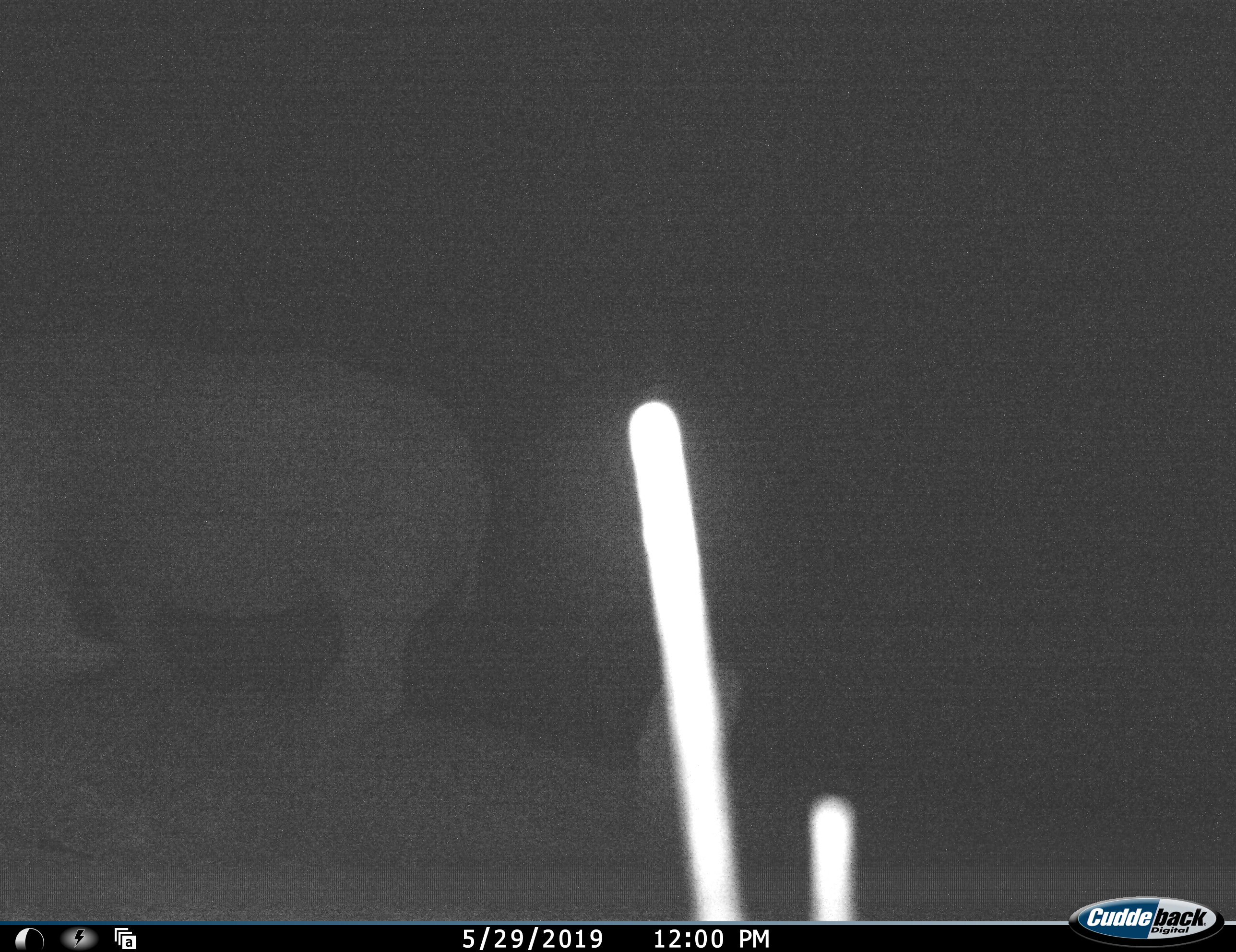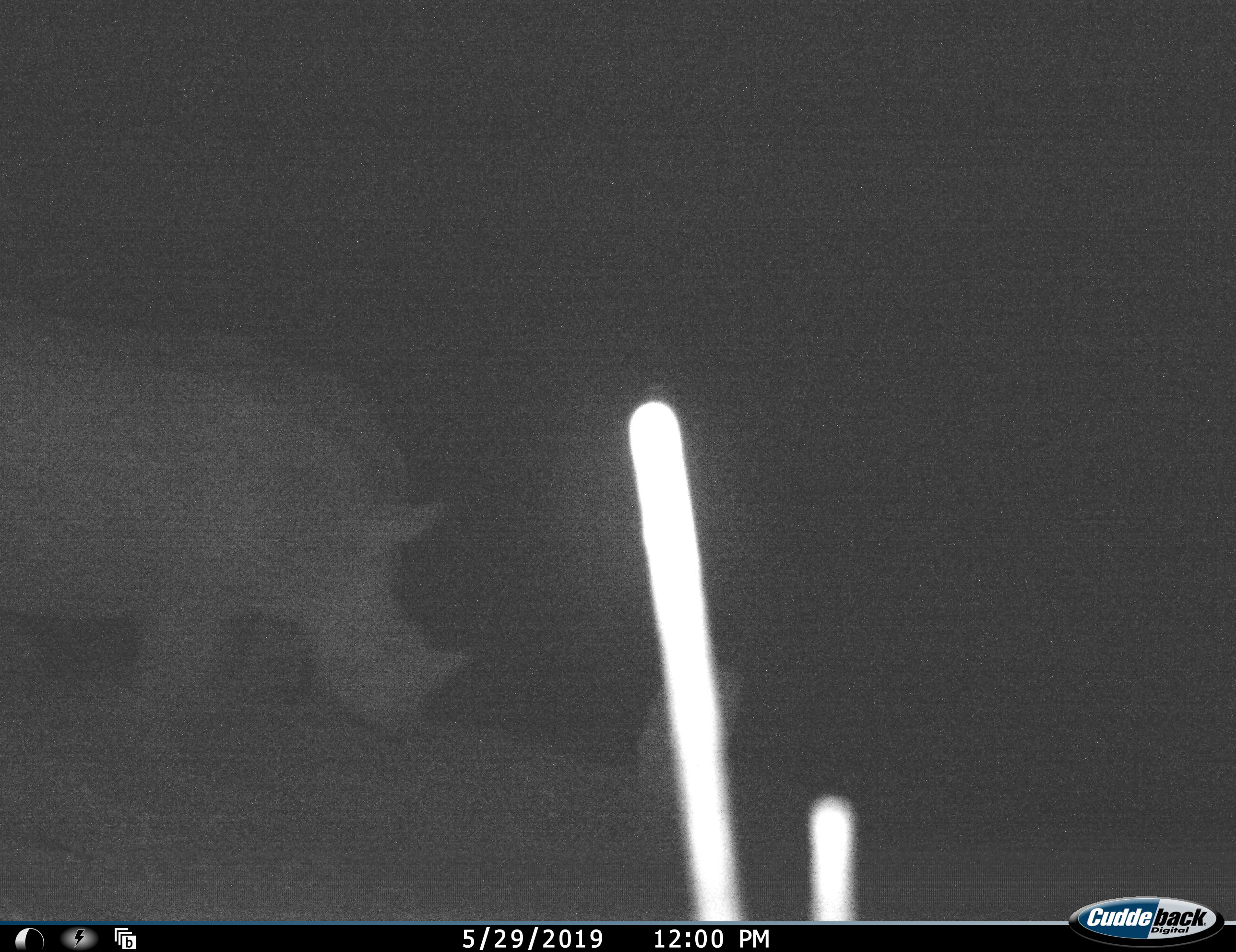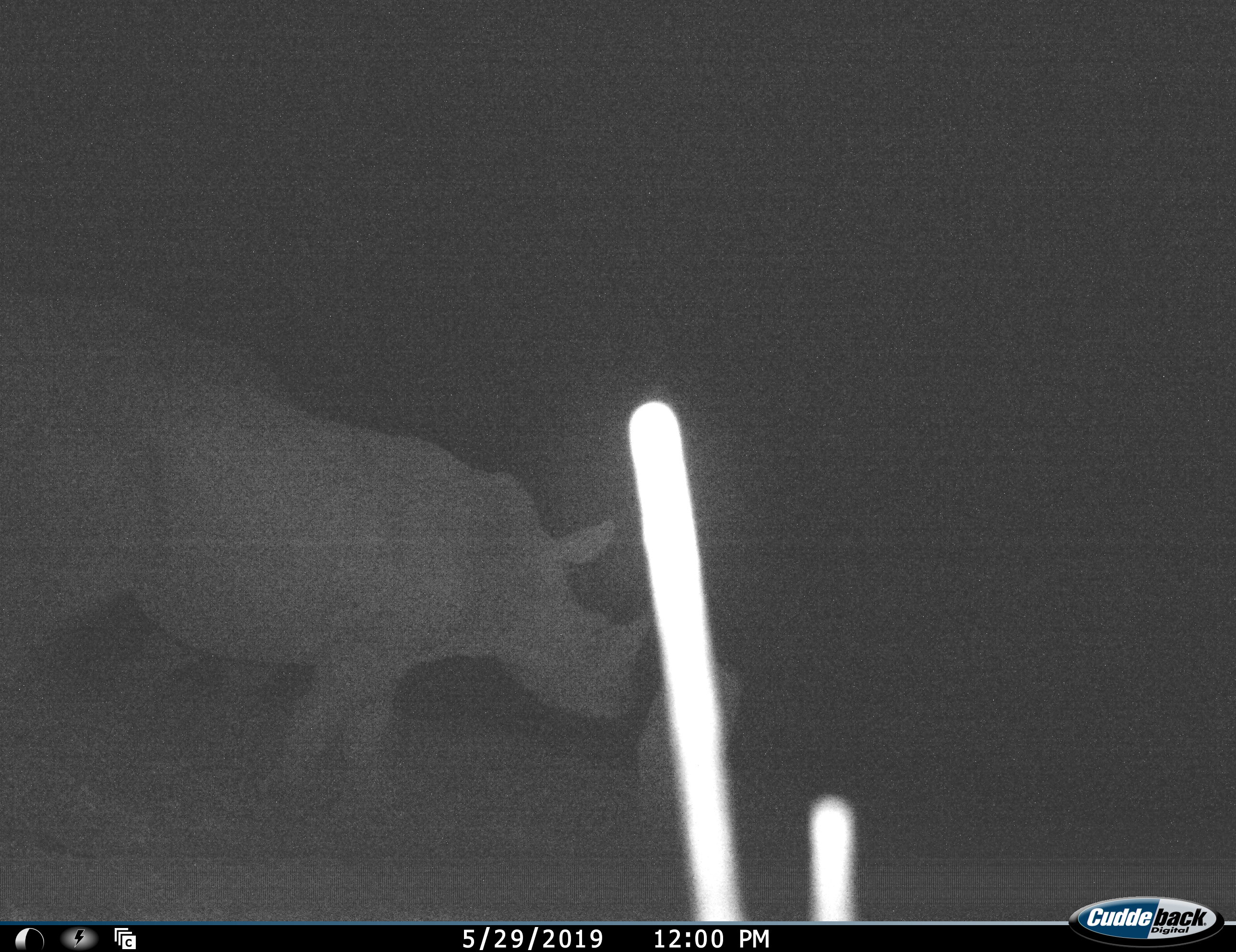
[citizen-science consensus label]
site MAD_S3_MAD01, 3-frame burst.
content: unidentified animal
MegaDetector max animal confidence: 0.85